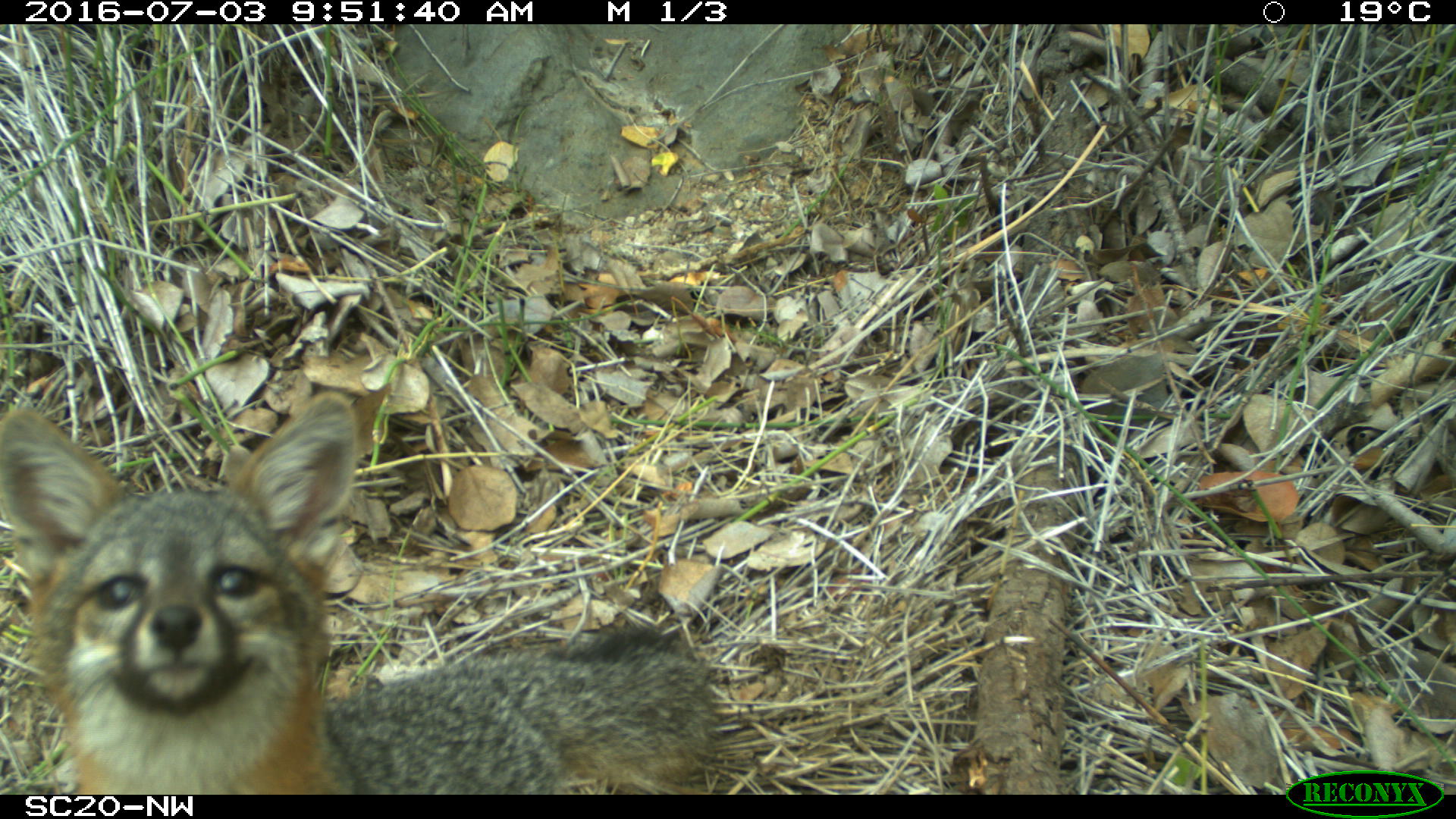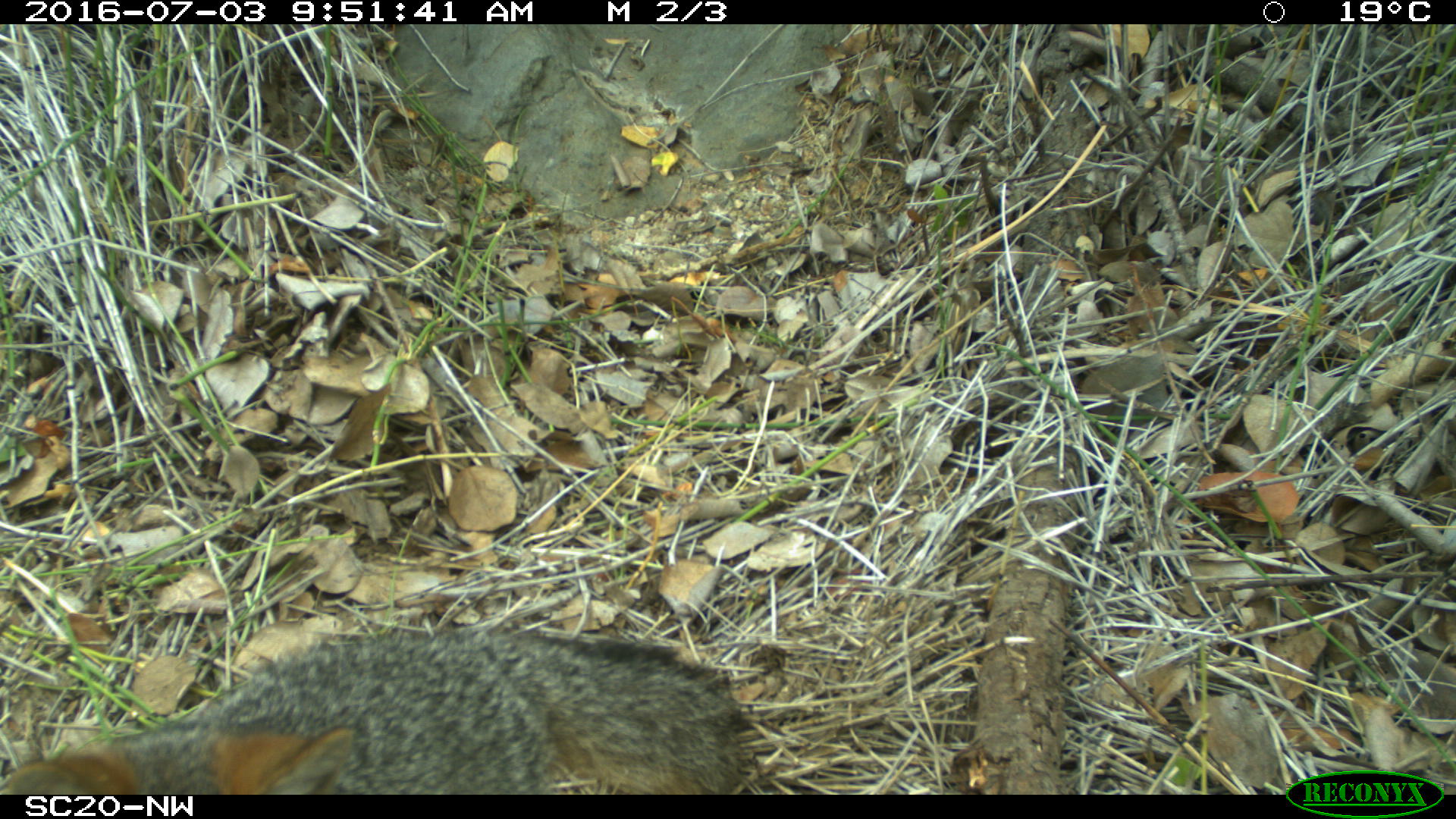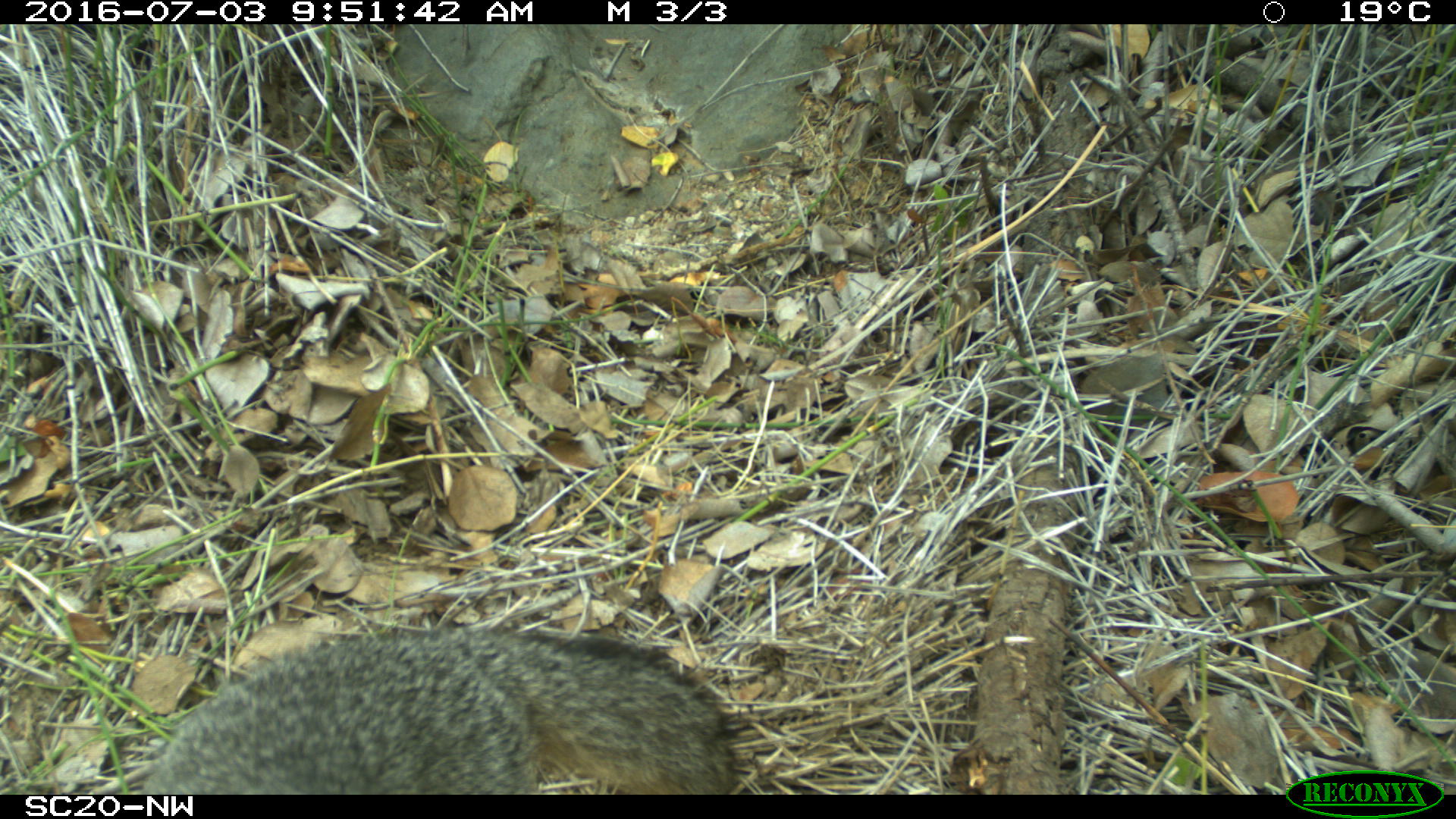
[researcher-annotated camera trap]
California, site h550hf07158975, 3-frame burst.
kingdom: Animalia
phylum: Chordata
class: Mammalia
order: Carnivora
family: Canidae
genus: Urocyon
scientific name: Urocyon littoralis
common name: island fox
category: fox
Fox (island fox) (Urocyon littoralis).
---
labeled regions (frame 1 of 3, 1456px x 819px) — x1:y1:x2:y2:
fox: 0:387:714:796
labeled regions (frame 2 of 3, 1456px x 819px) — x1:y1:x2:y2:
fox: 0:624:750:792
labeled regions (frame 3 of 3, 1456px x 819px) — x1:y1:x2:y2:
fox: 141:623:736:795